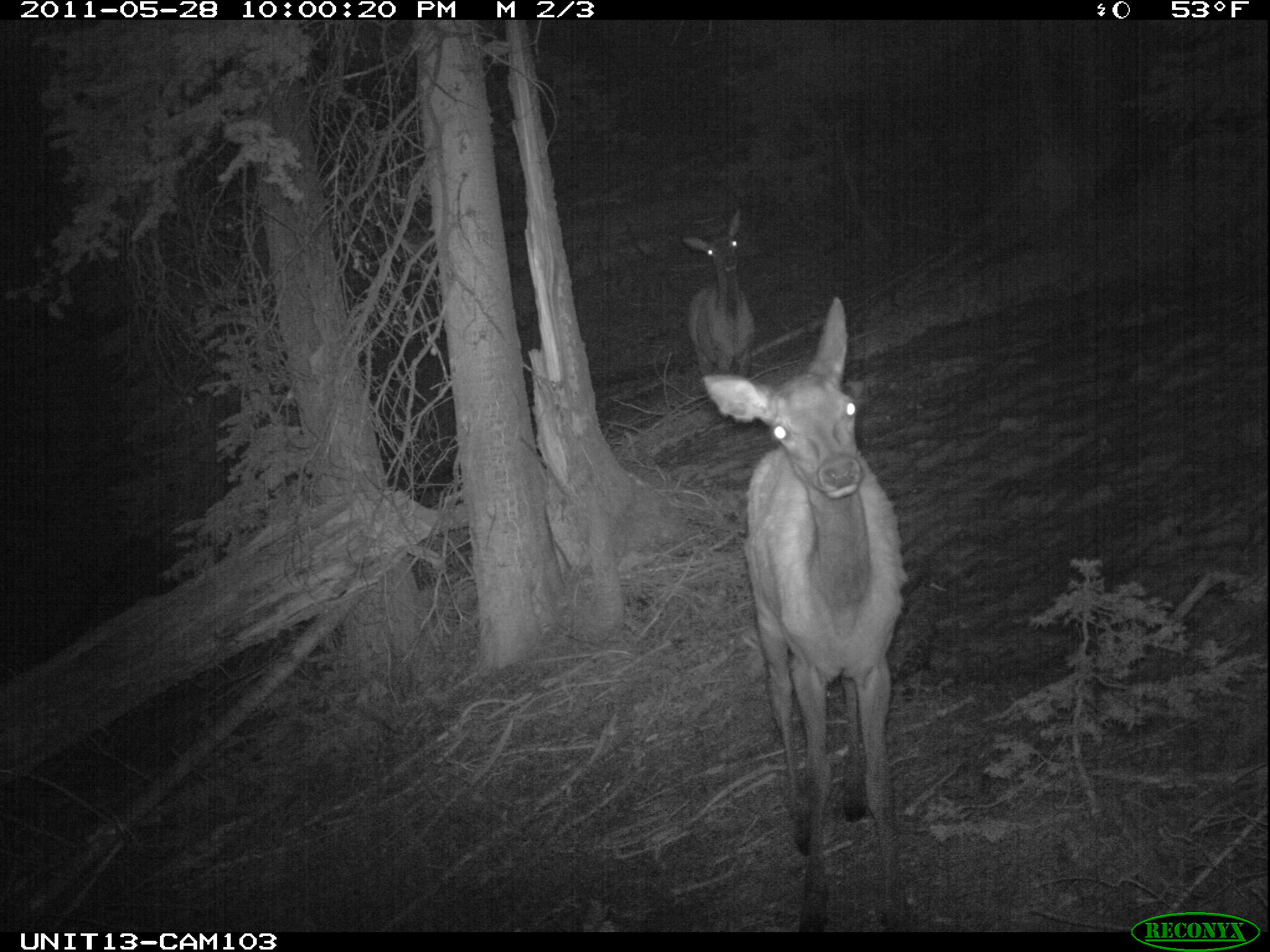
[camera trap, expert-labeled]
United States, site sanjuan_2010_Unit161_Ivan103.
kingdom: Animalia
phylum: Chordata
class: Mammalia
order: Artiodactyla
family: Cervidae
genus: Cervus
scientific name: Cervus elaphus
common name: red deer